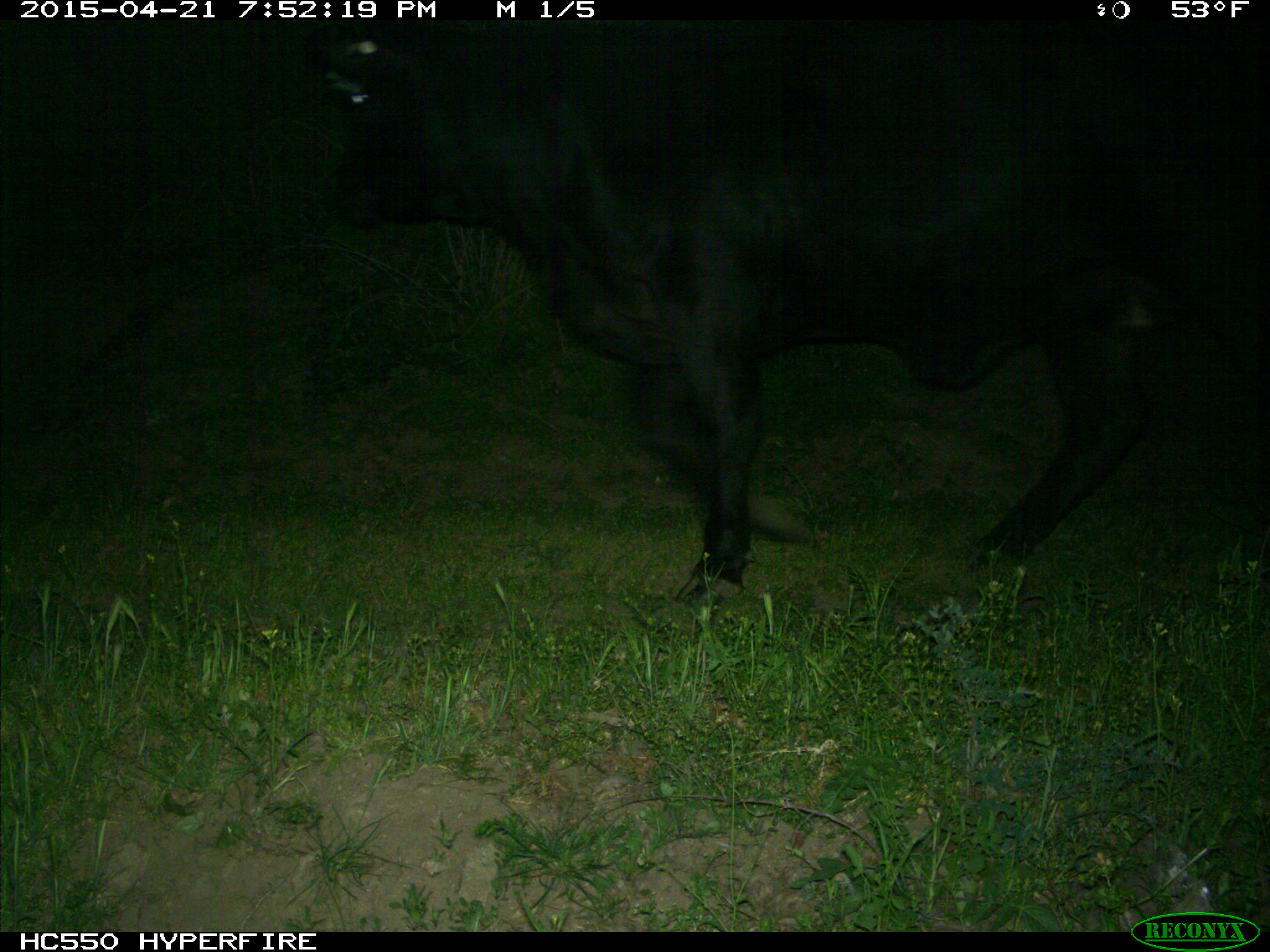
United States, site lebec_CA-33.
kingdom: Animalia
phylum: Chordata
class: Mammalia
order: Artiodactyla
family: Bovidae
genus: Bos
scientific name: Bos taurus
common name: domestic cow